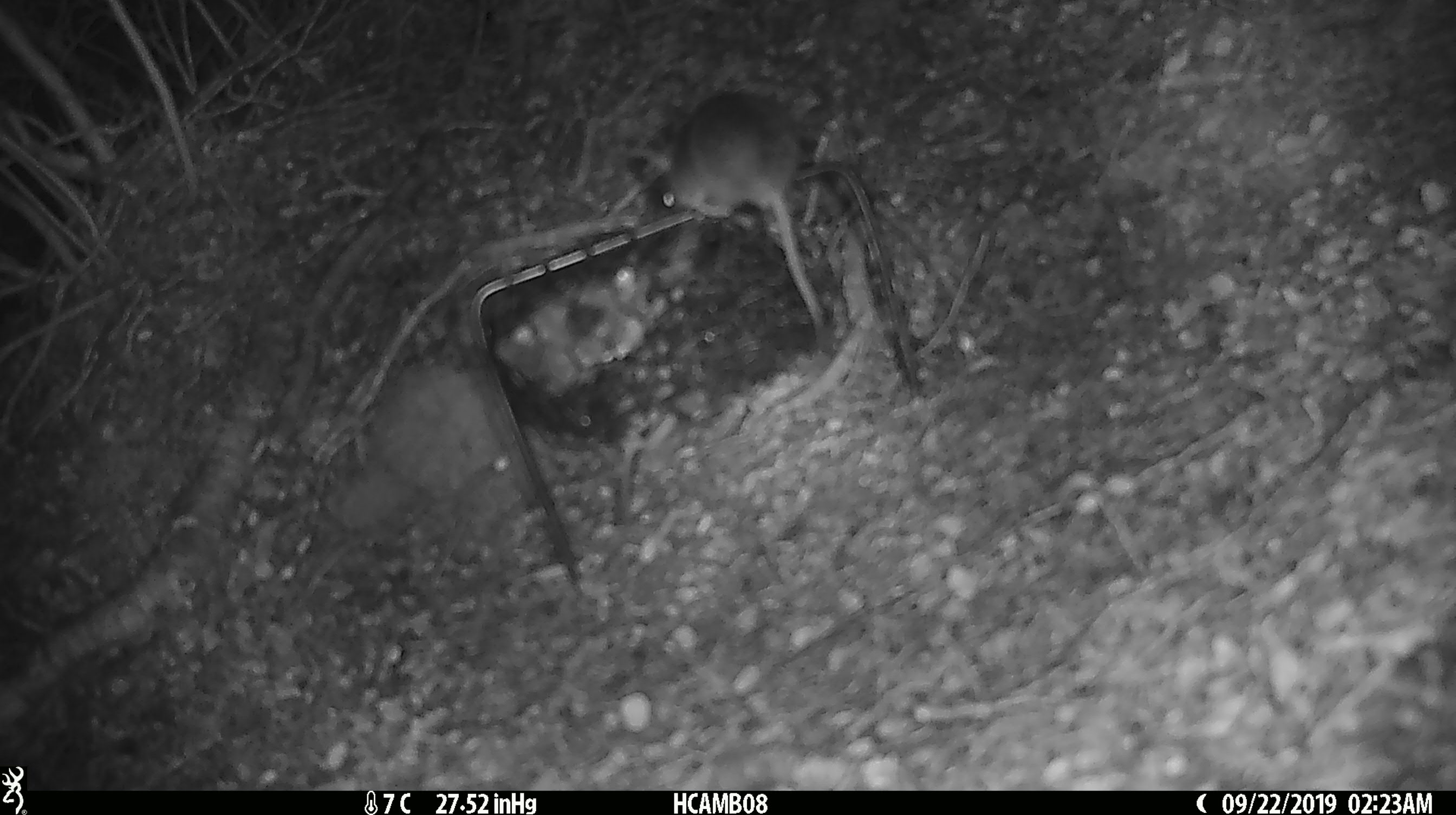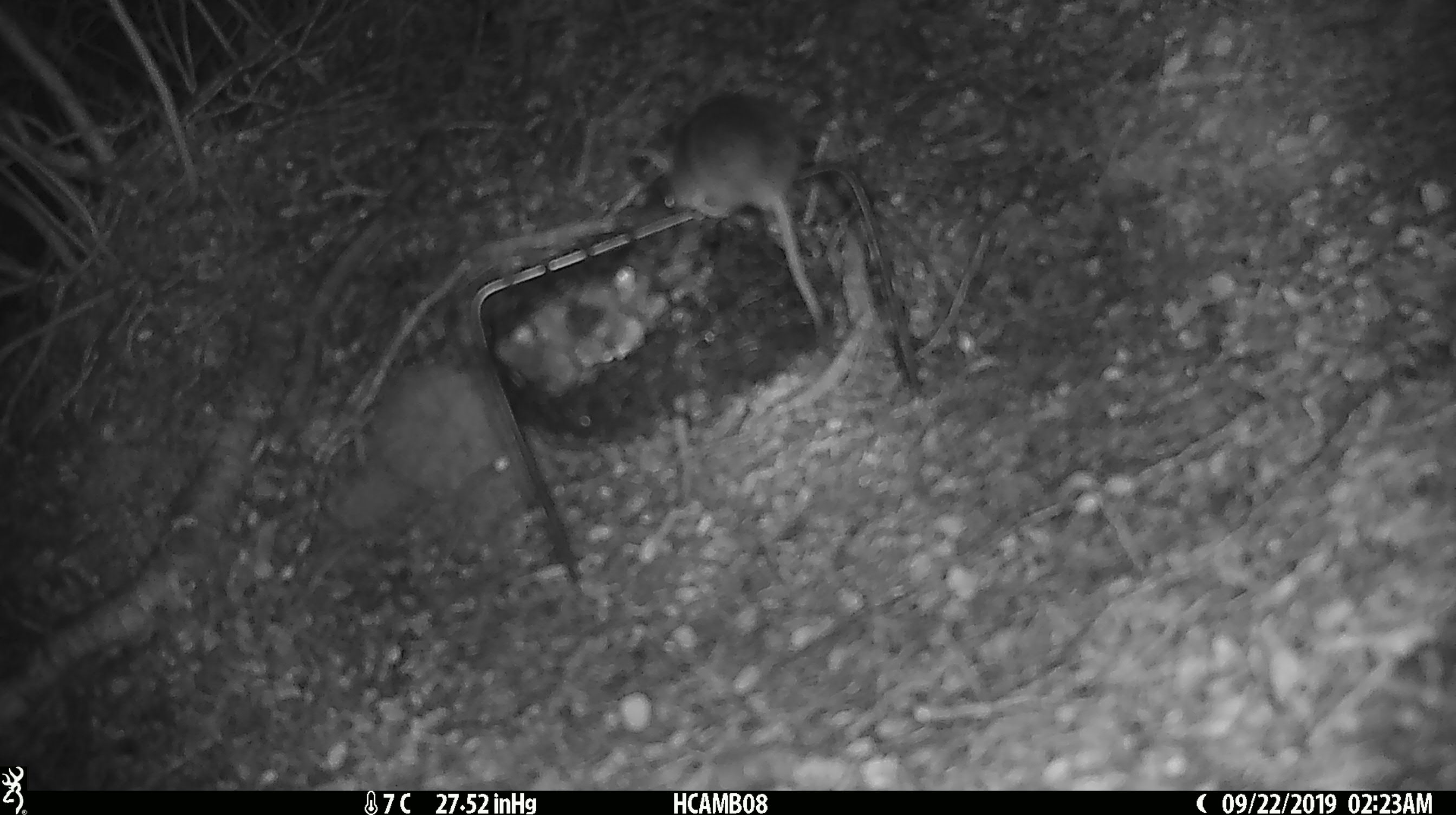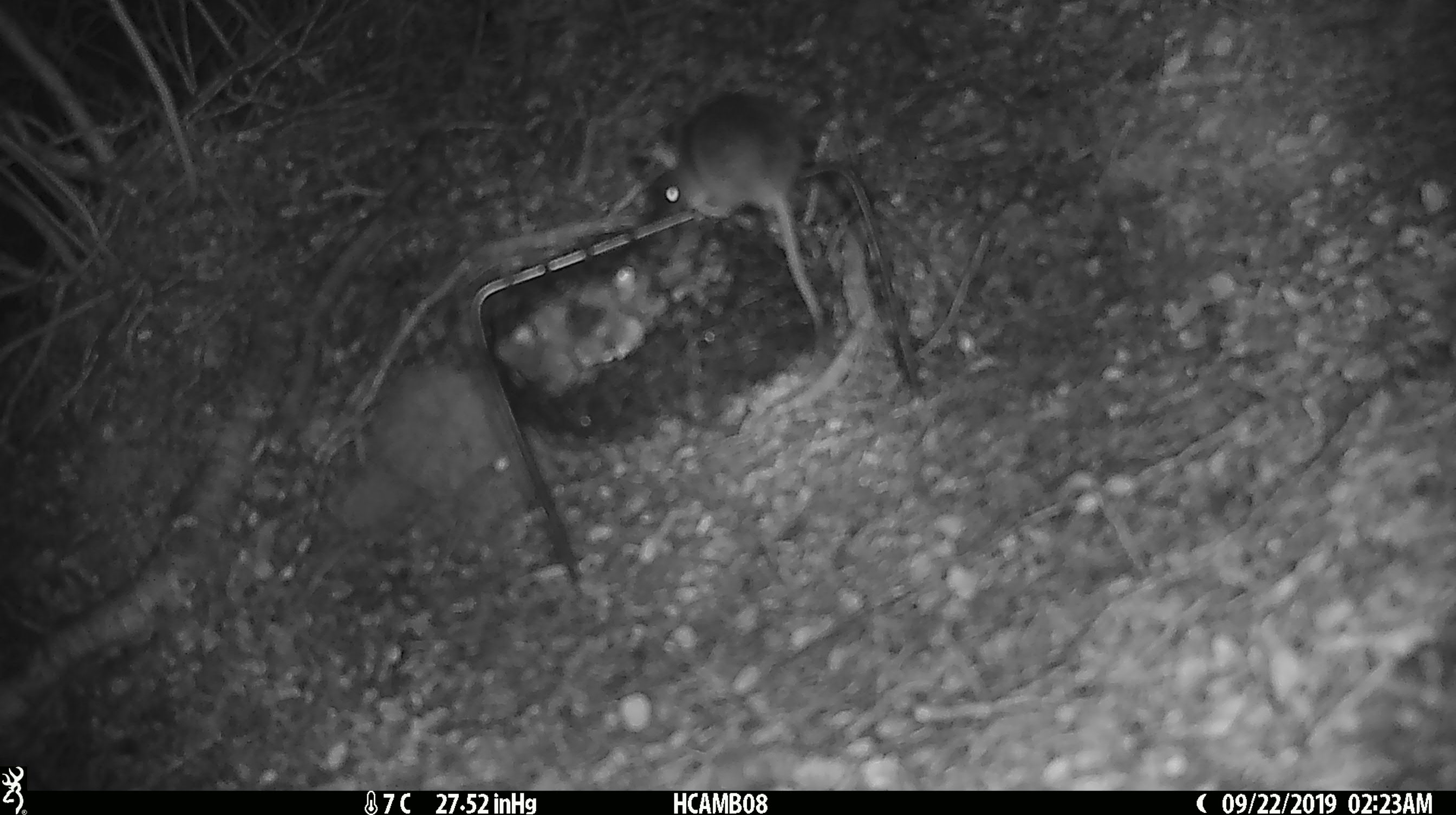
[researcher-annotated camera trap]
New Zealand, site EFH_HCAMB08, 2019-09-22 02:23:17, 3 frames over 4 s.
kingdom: Animalia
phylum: Chordata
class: Mammalia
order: Rodentia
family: Muridae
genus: Mus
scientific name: Mus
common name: mouse